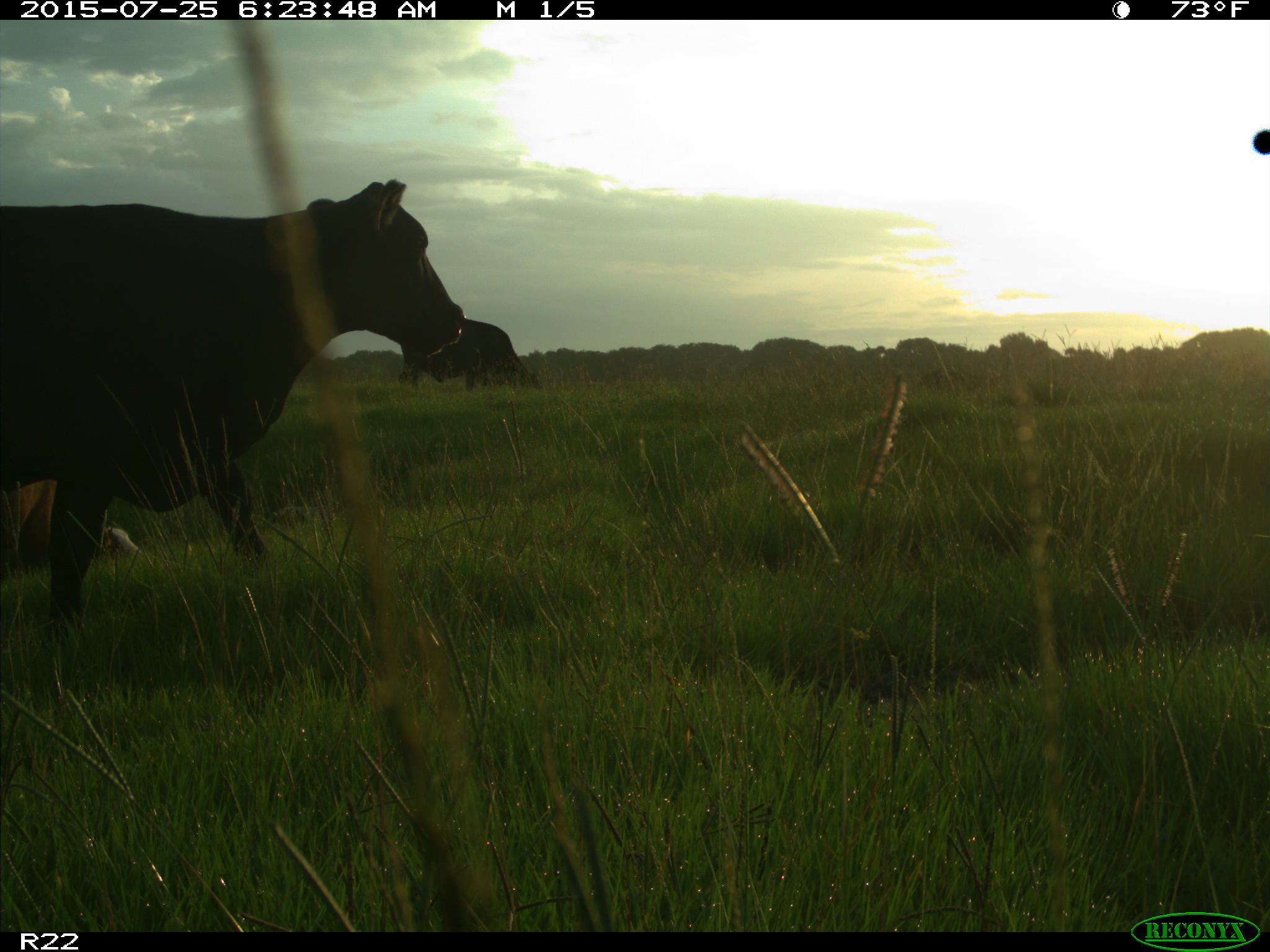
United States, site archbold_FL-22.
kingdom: Animalia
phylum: Chordata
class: Mammalia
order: Artiodactyla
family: Bovidae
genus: Bos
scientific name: Bos taurus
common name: domestic cow